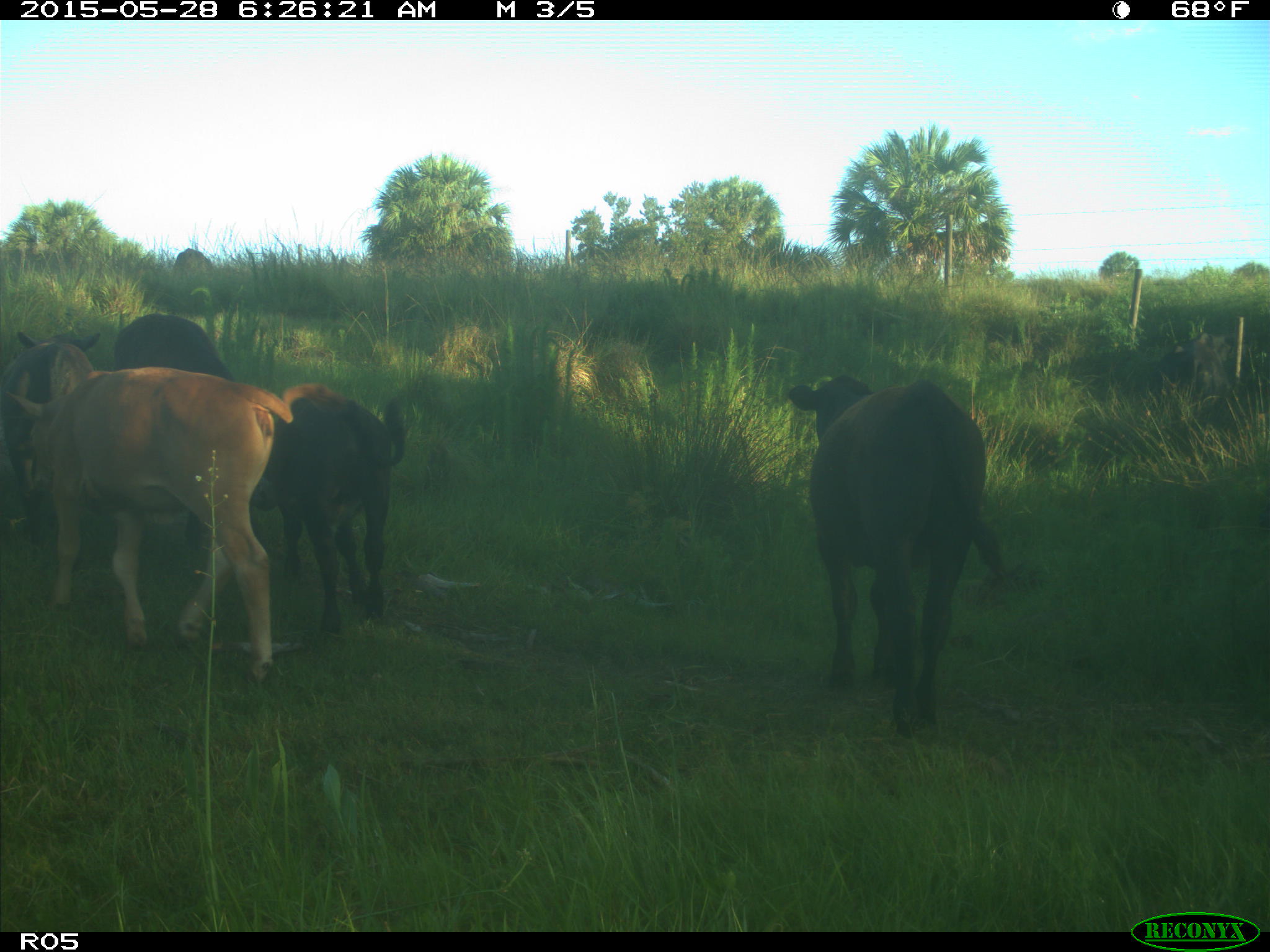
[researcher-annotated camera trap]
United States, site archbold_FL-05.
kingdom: Animalia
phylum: Chordata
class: Mammalia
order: Artiodactyla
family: Bovidae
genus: Bos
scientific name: Bos taurus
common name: domestic cow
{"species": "Bos taurus (domestic cow)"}